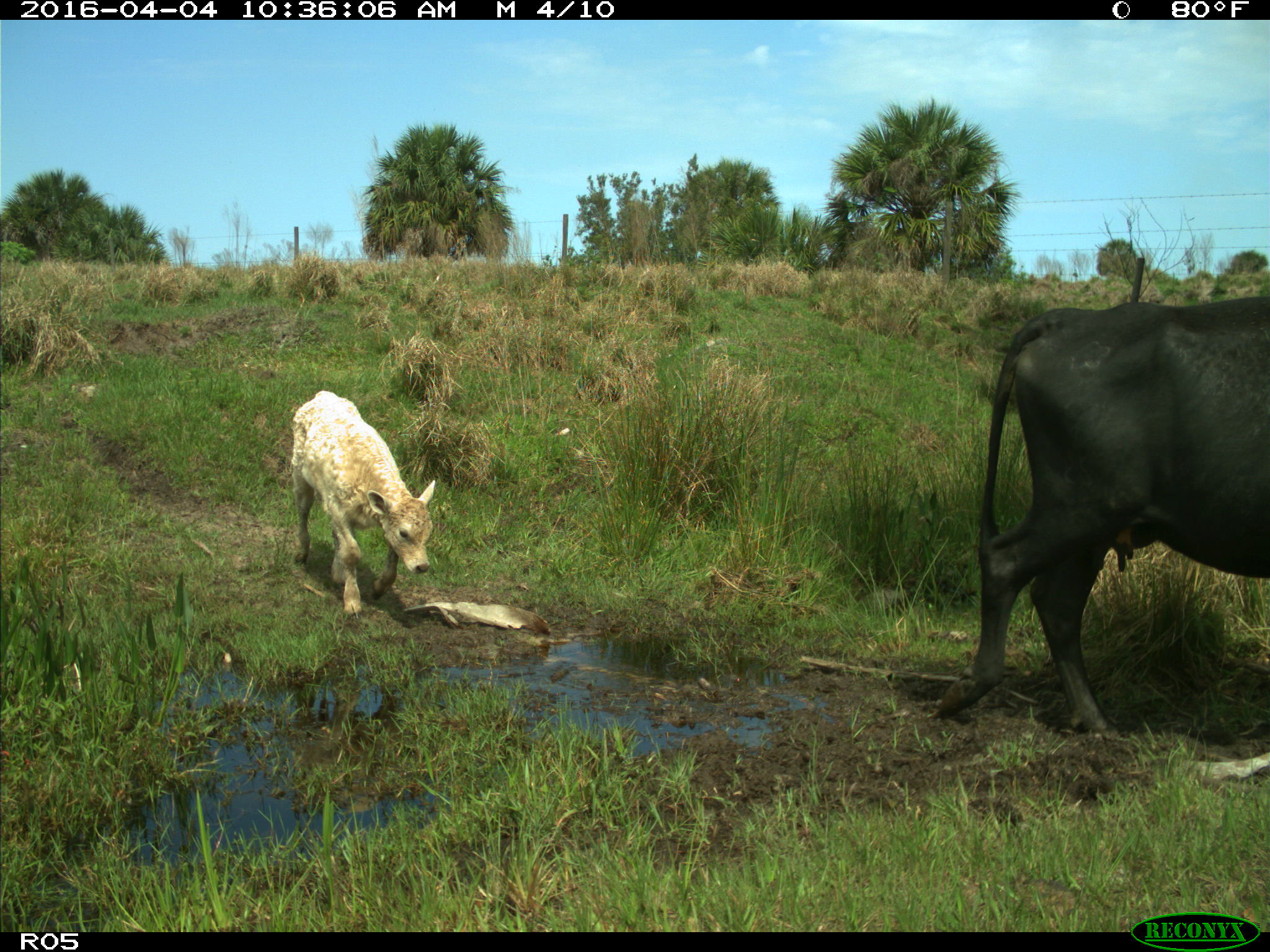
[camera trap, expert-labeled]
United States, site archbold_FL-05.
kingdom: Animalia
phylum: Chordata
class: Mammalia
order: Artiodactyla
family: Bovidae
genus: Bos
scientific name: Bos taurus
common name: domestic cow